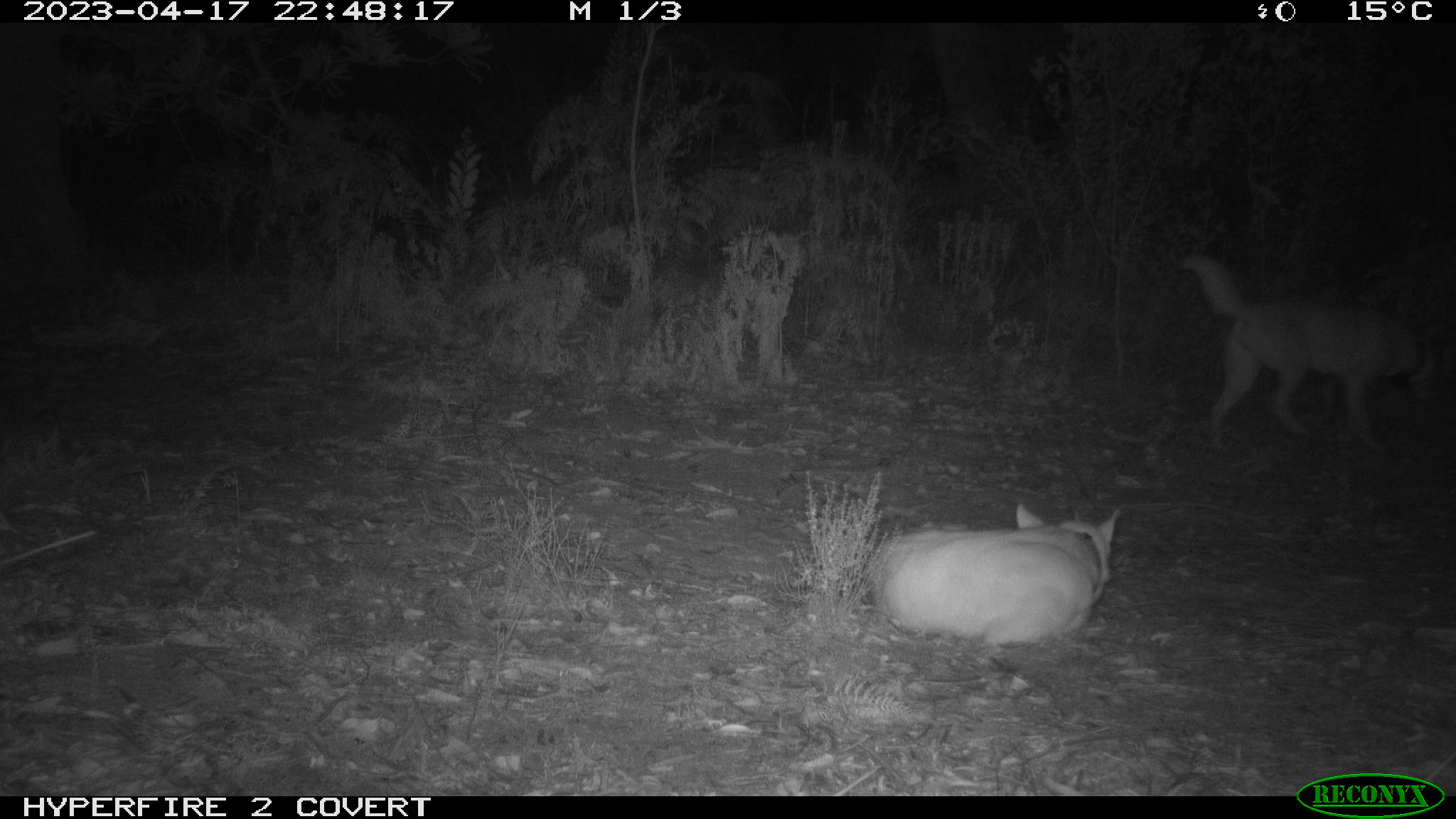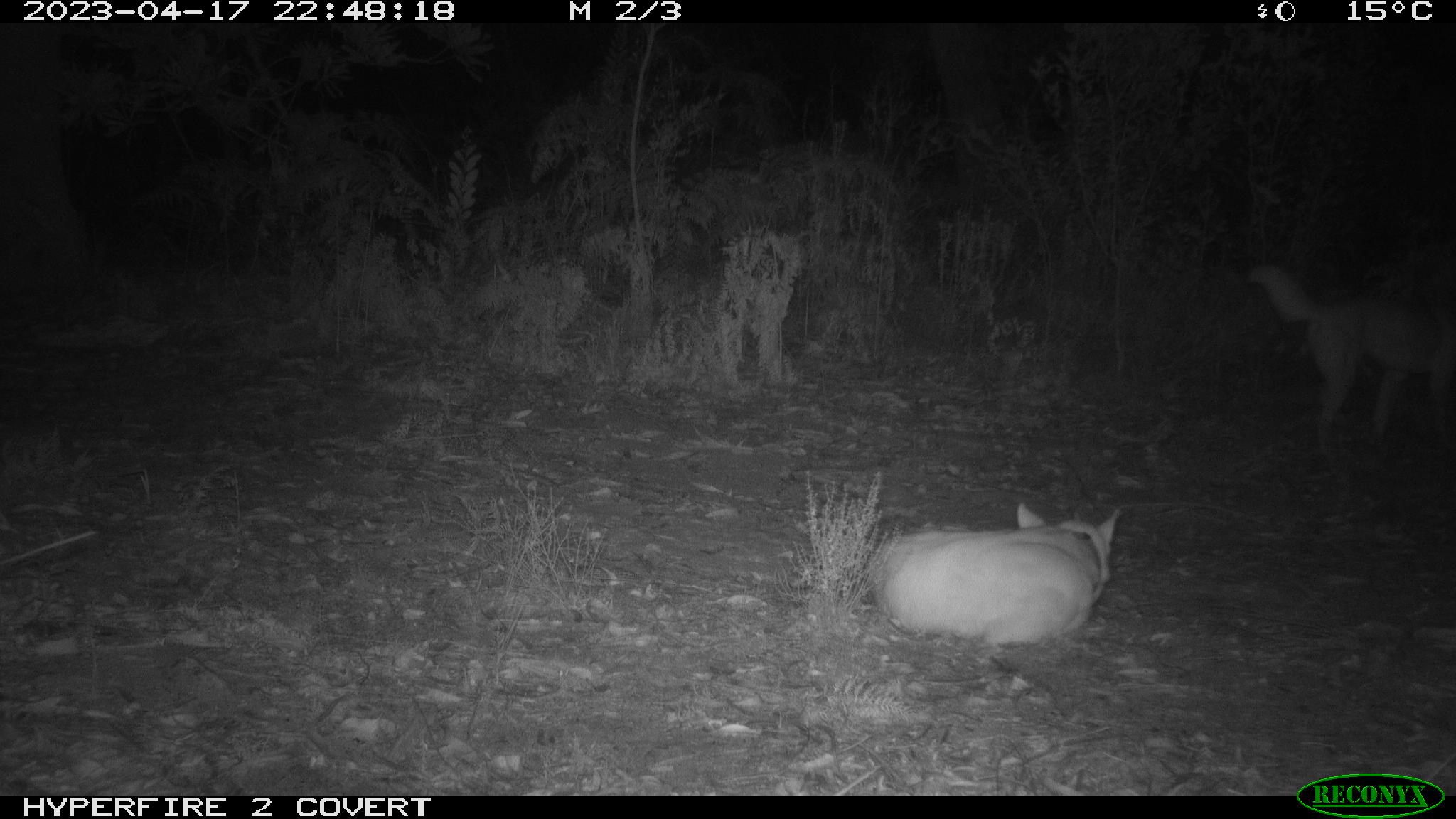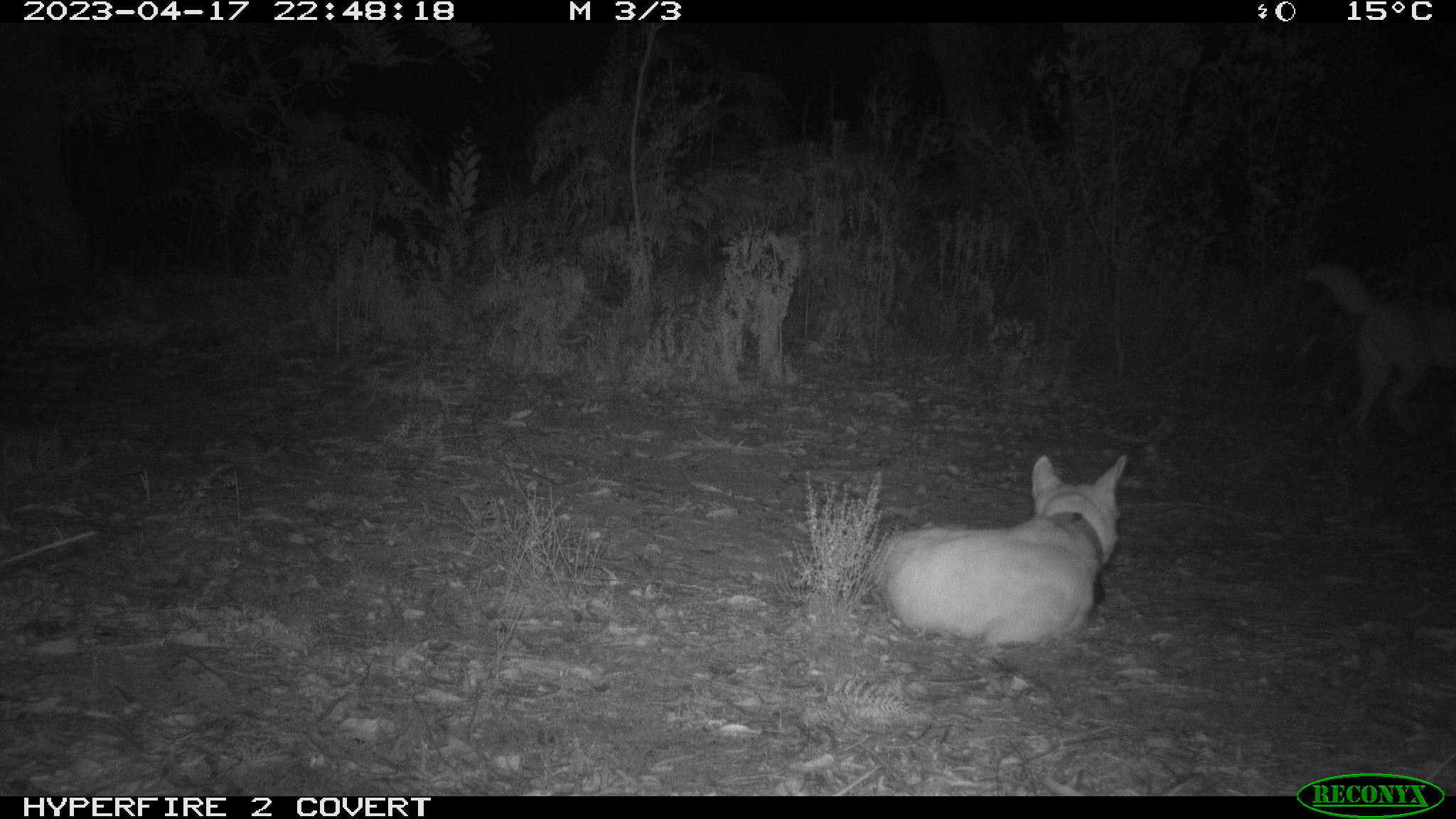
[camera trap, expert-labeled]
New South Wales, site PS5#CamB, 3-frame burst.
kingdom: Animalia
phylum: Chordata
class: Mammalia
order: Carnivora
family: Canidae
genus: Canis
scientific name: Canis familiaris dingo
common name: dingo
Dingo (Canis familiaris dingo).